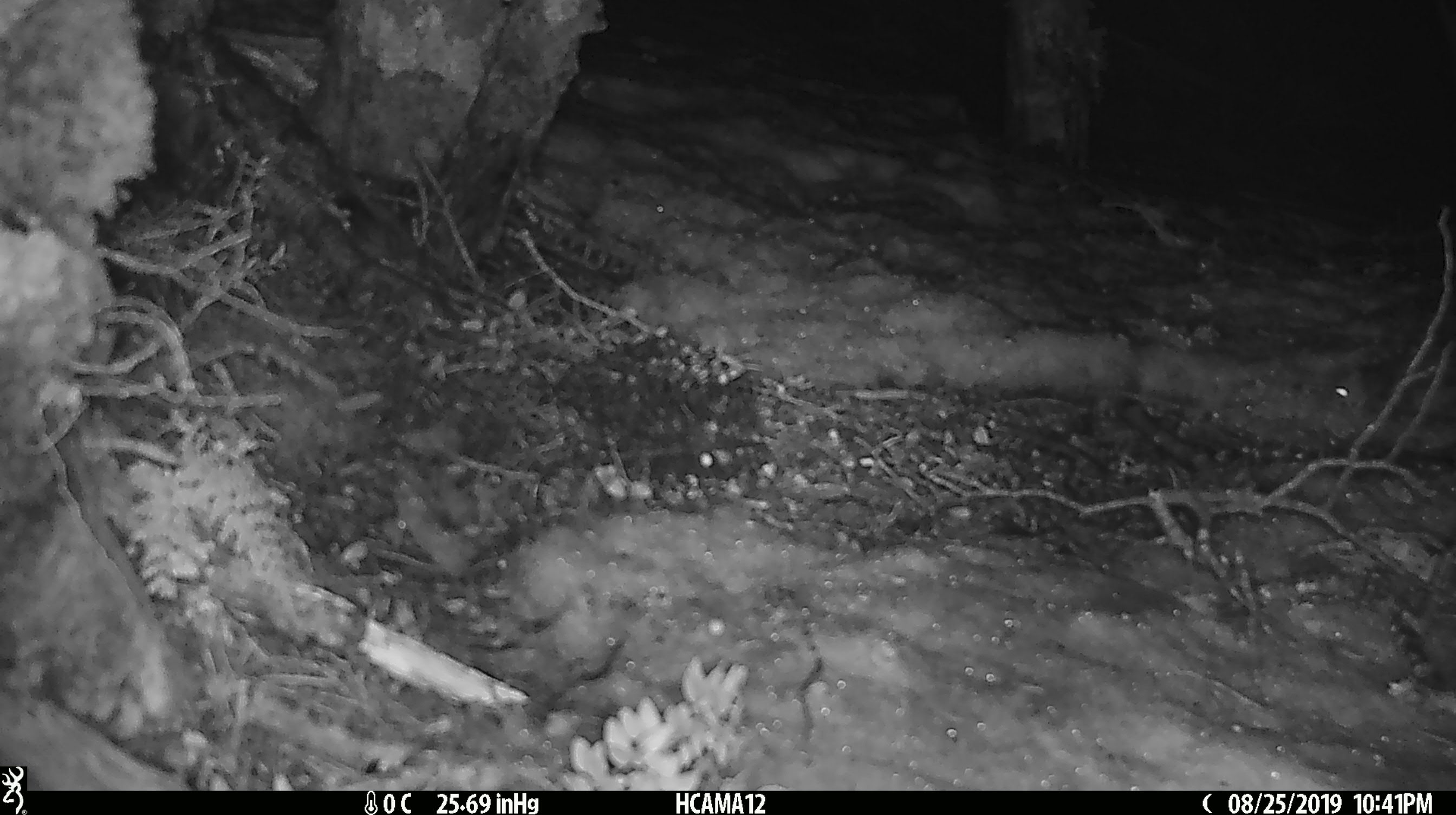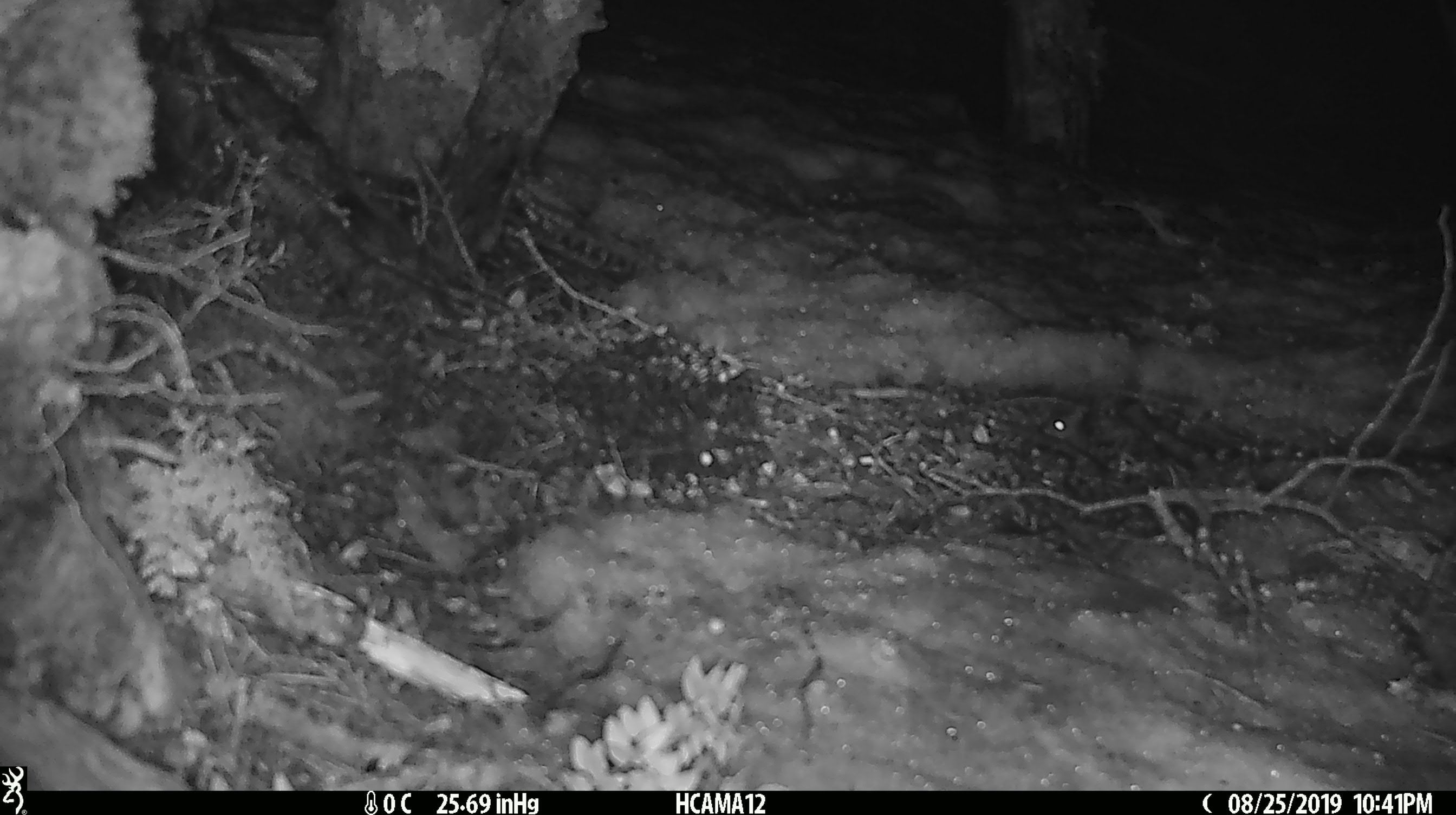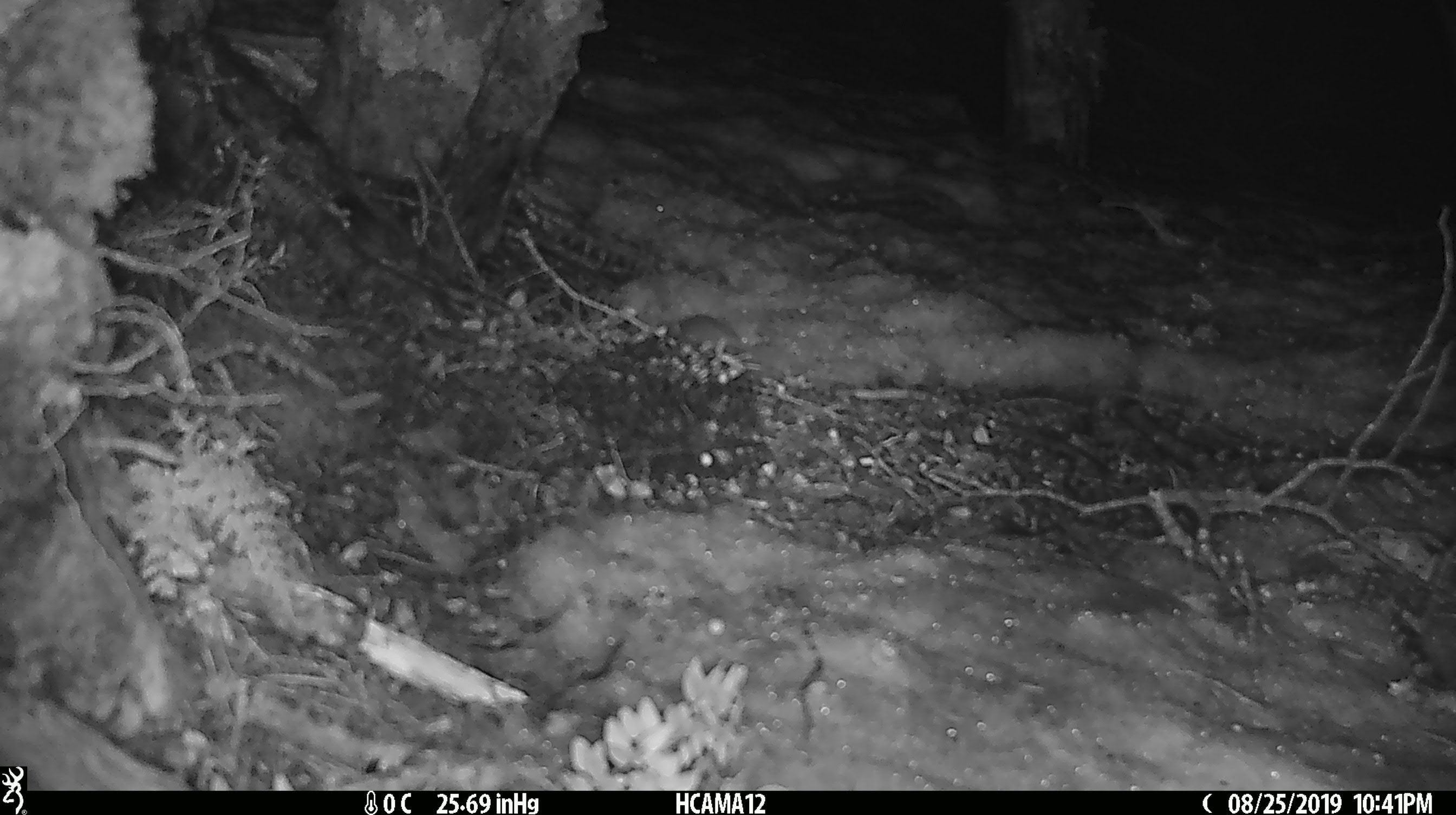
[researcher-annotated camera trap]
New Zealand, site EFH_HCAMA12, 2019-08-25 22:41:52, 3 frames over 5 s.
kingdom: Animalia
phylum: Chordata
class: Mammalia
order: Rodentia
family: Muridae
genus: Mus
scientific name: Mus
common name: mouse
Mouse (Mus).